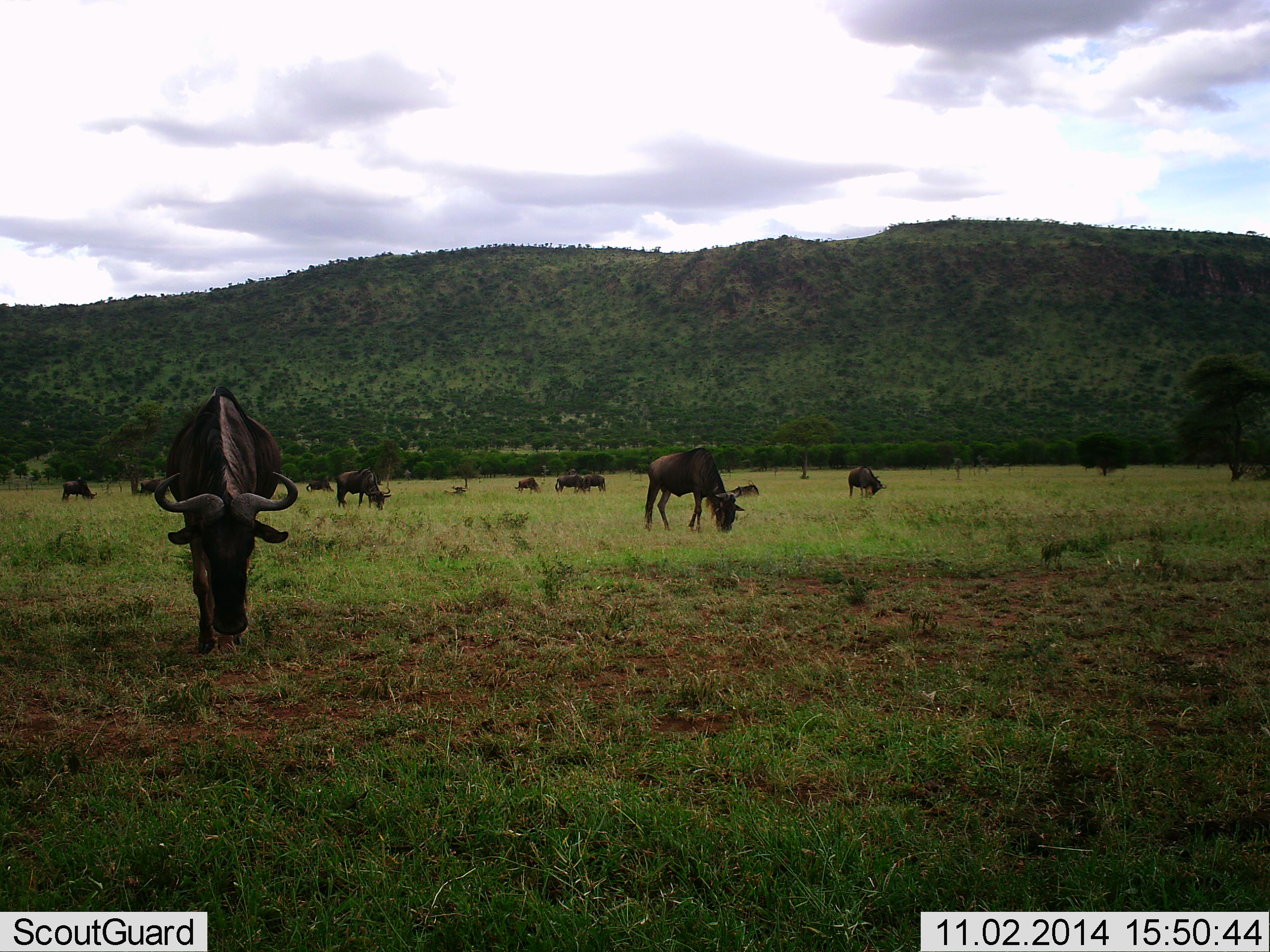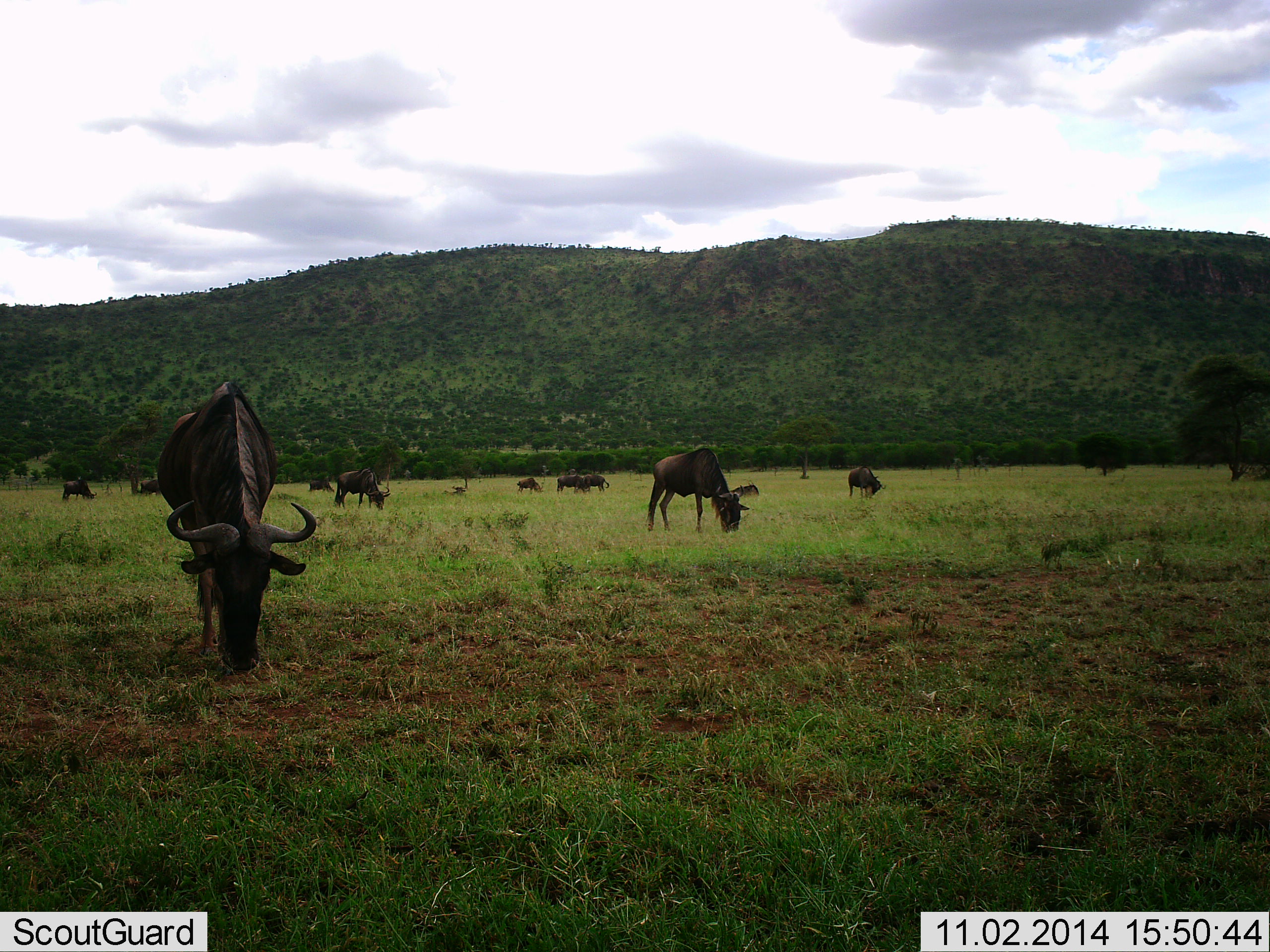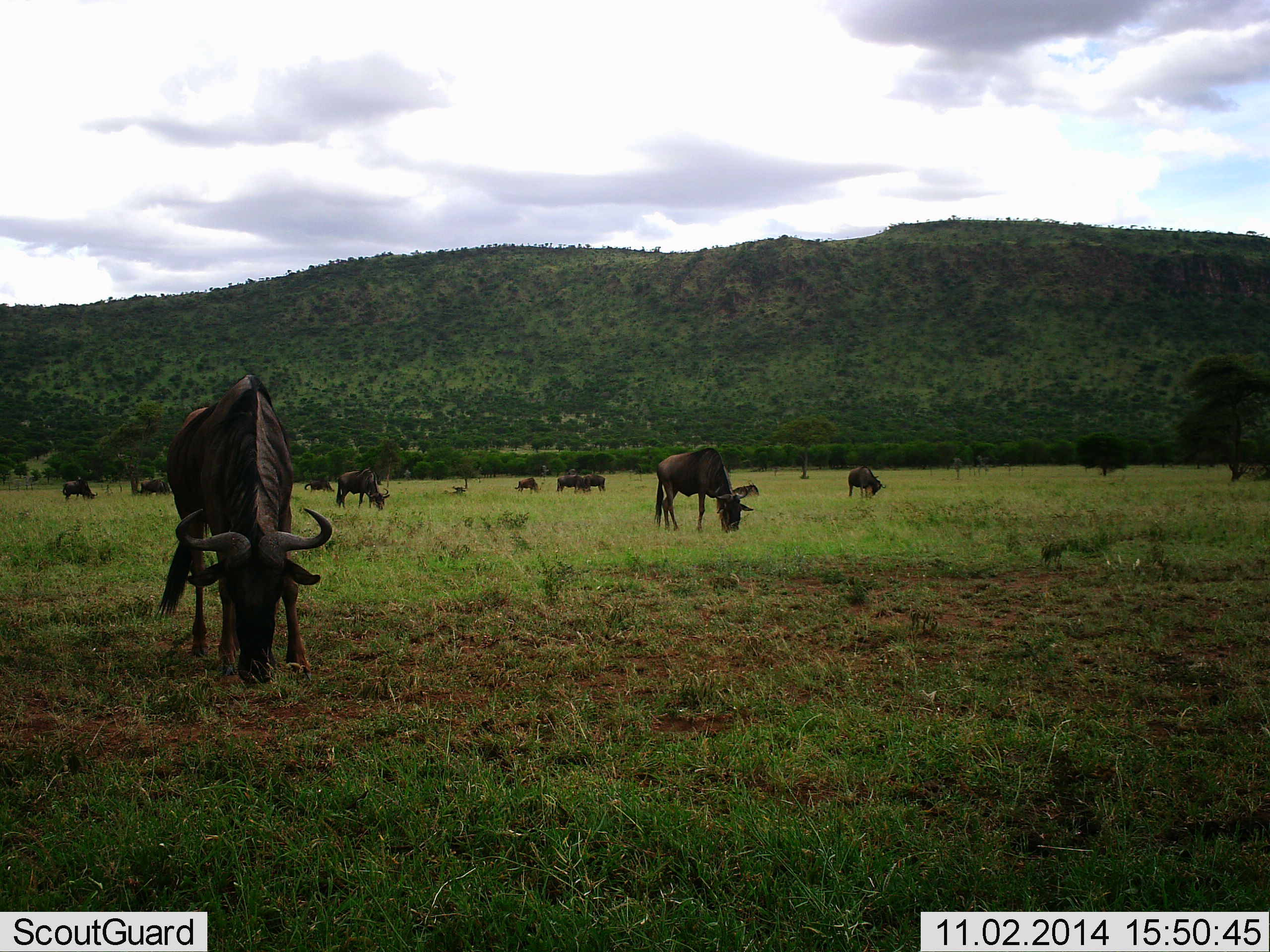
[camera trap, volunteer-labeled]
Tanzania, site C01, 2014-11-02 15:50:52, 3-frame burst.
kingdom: Animalia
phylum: Chordata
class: Mammalia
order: Artiodactyla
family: Bovidae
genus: Connochaetes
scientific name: Connochaetes taurinus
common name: blue wildebeest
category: wildebeest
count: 11-50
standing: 40%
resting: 30%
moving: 40%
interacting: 0%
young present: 0%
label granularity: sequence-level